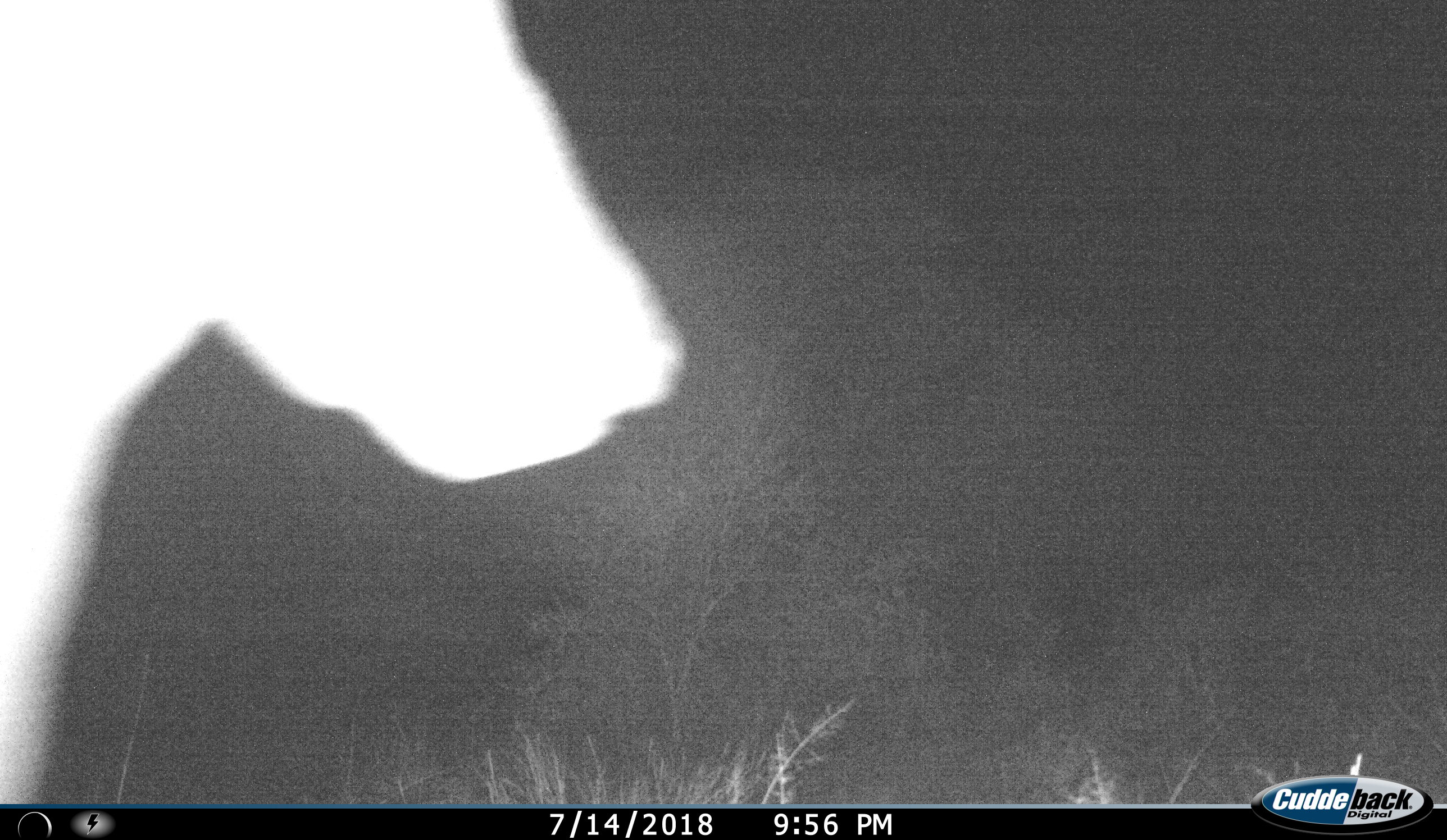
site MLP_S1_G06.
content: unidentified animal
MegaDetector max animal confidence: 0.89